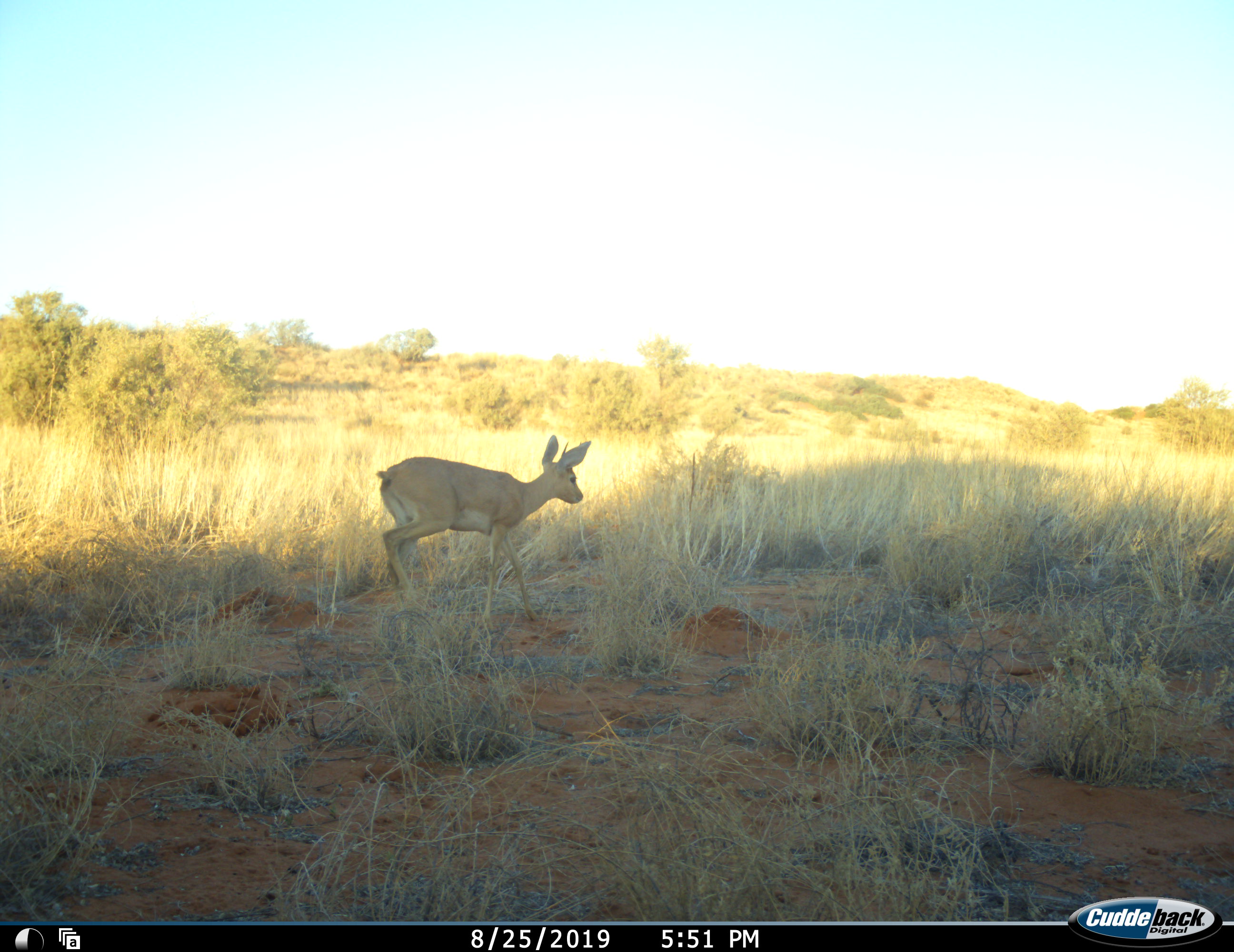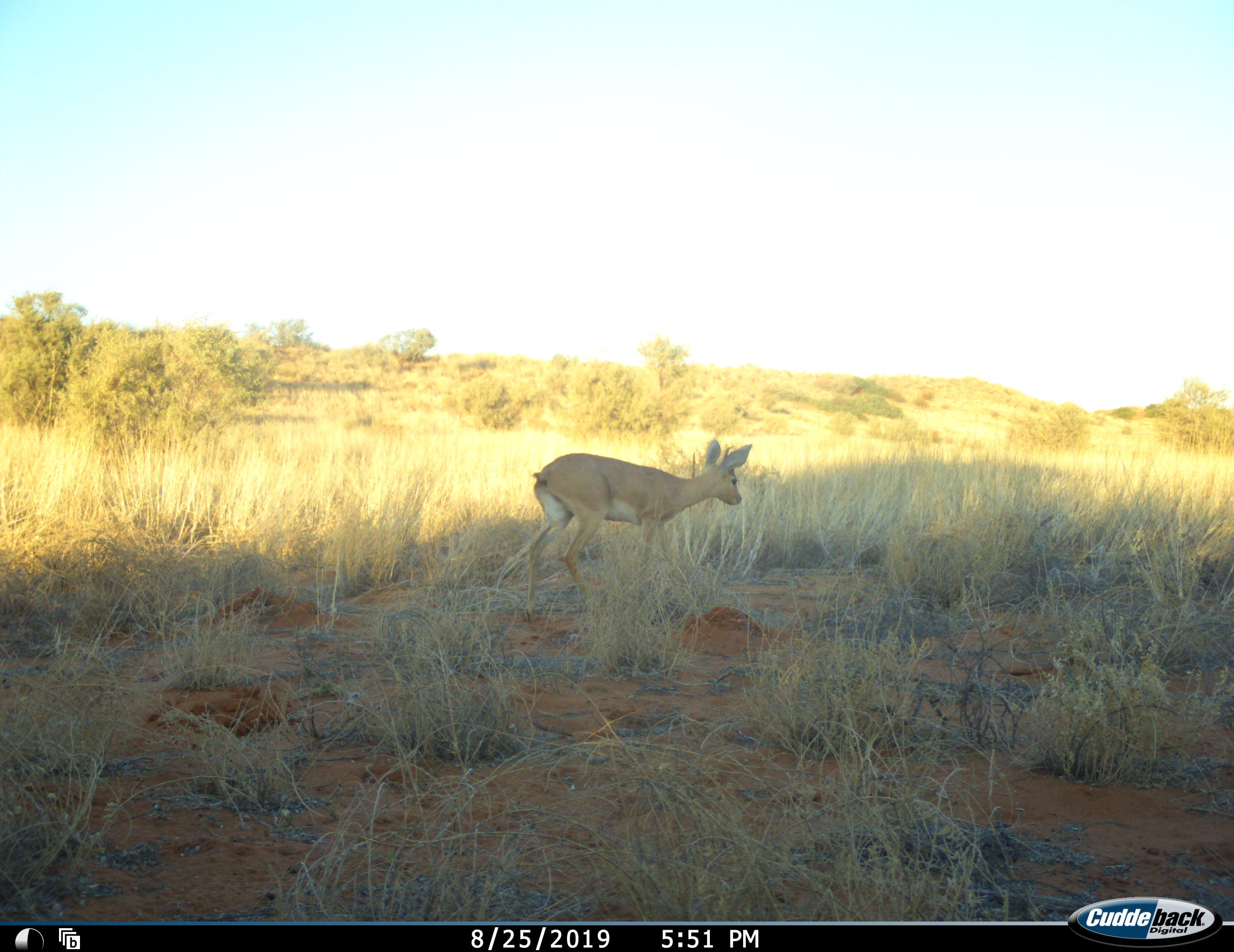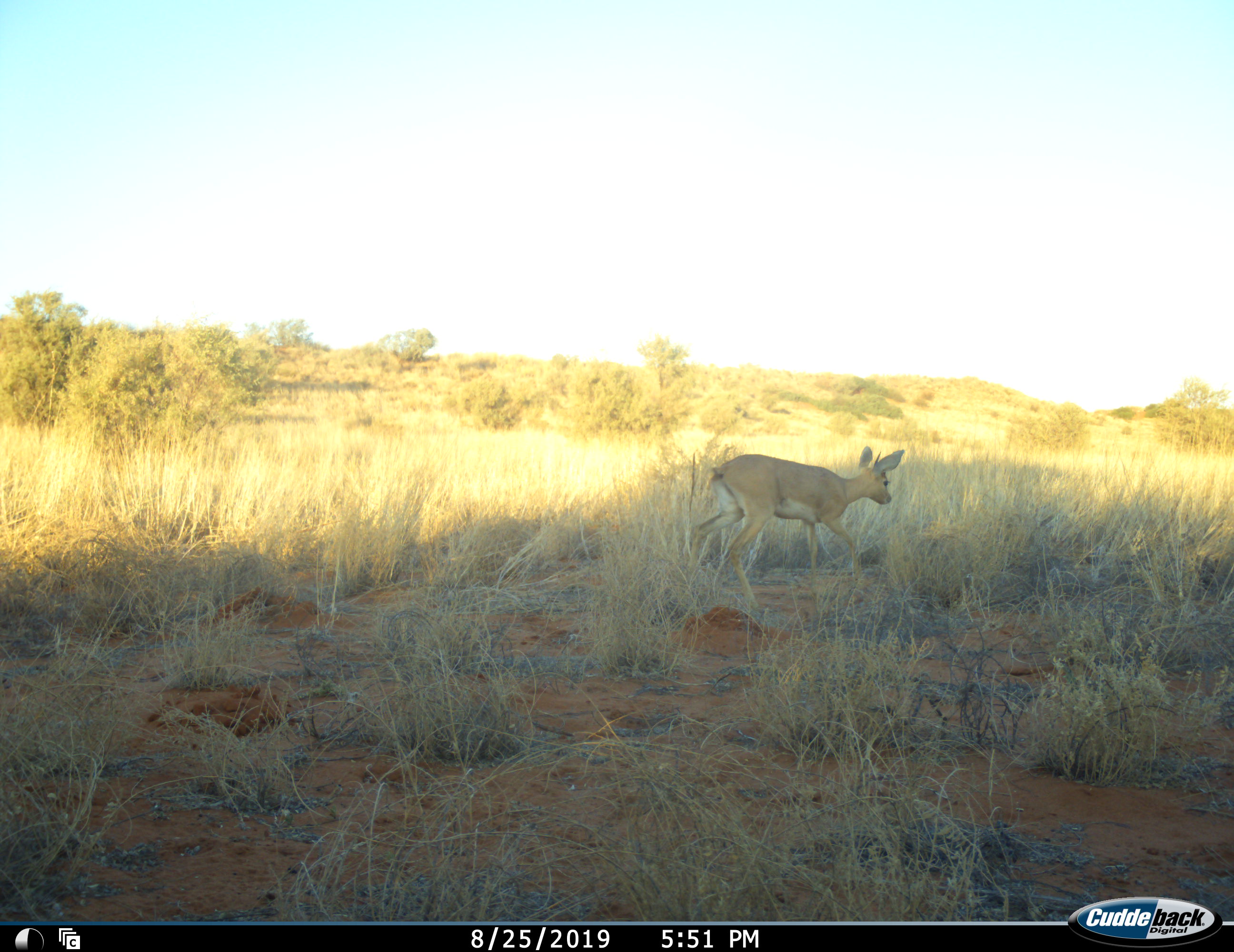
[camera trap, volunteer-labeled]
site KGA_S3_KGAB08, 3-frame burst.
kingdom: Animalia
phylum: Chordata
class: Mammalia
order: Artiodactyla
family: Bovidae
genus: Raphicerus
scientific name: Raphicerus campestris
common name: steenbok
Steenbok (Raphicerus campestris), count 1. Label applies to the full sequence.